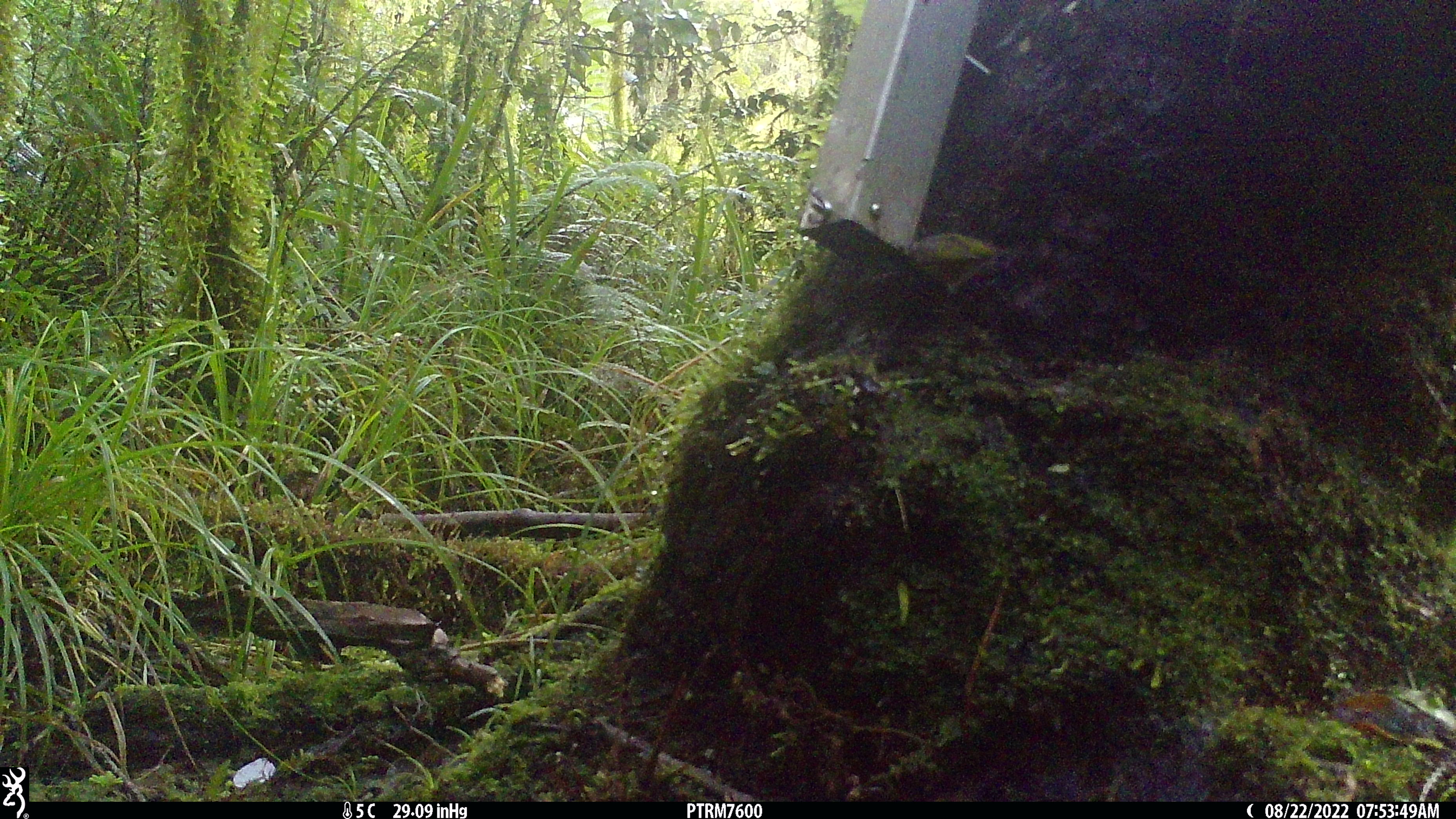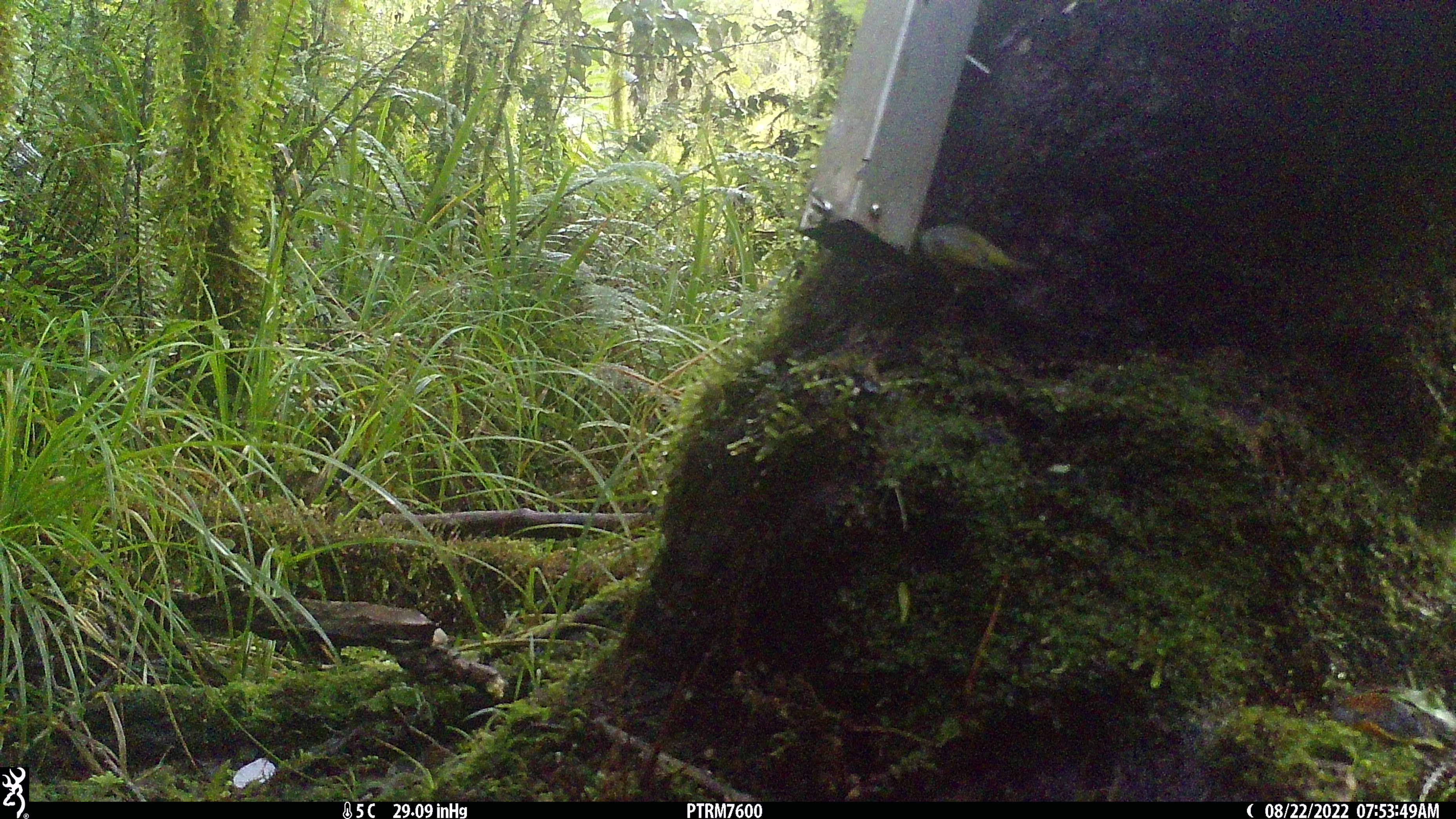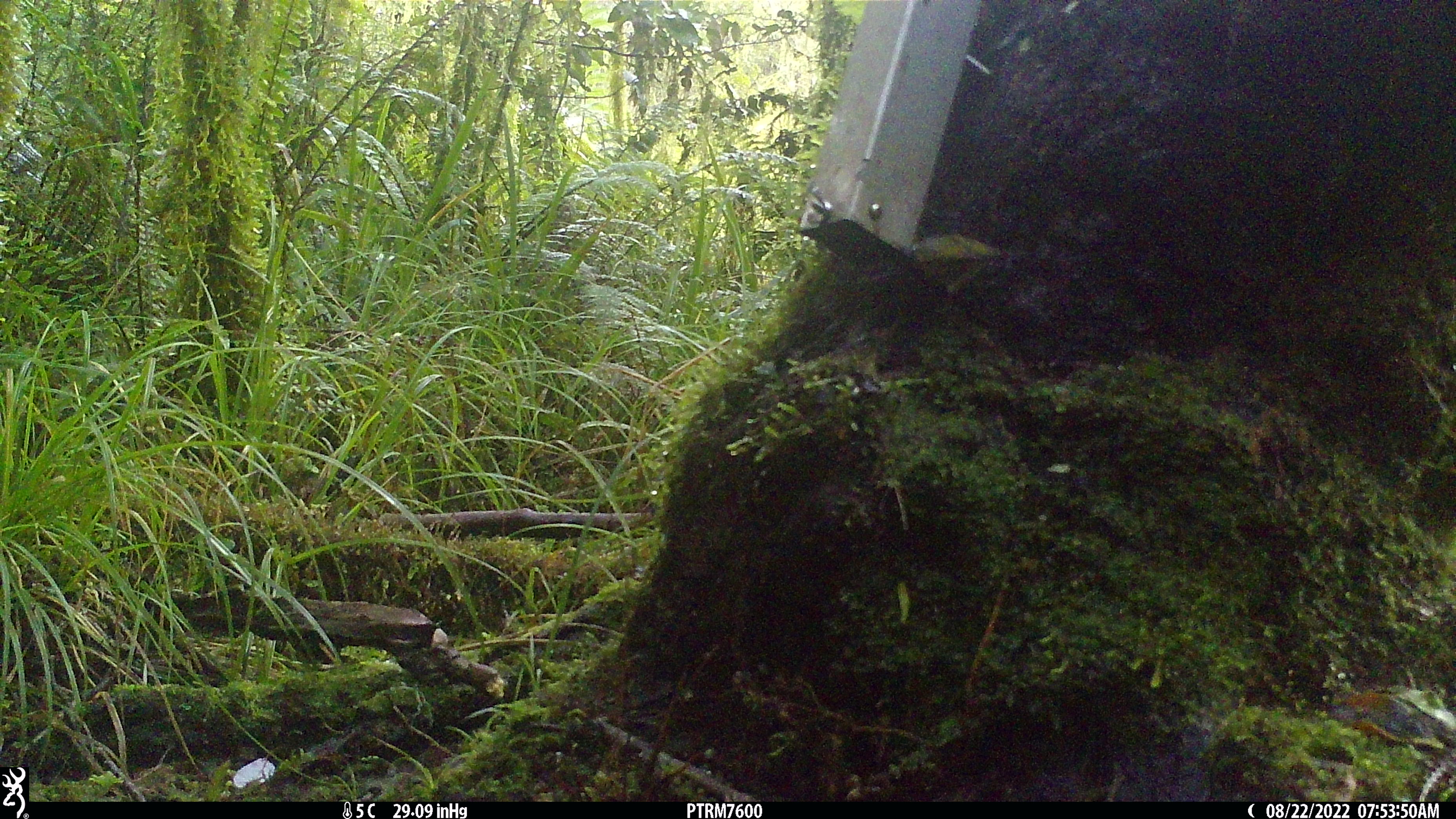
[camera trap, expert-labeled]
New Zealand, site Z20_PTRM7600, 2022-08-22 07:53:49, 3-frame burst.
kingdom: Animalia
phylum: Chordata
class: Aves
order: Passeriformes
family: Zosteropidae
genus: Zosterops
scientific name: Zosterops lateralis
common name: silvereye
Silvereye (Zosterops lateralis).